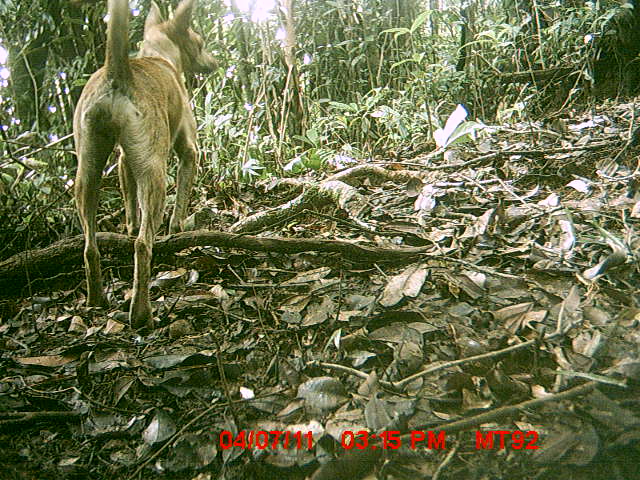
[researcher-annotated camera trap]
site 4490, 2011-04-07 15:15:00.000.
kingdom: Animalia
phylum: Chordata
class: Mammalia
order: Carnivora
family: Canidae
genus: Canis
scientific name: Canis familiaris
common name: domestic dog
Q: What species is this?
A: Canis familiaris (domestic dog).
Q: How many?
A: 1.